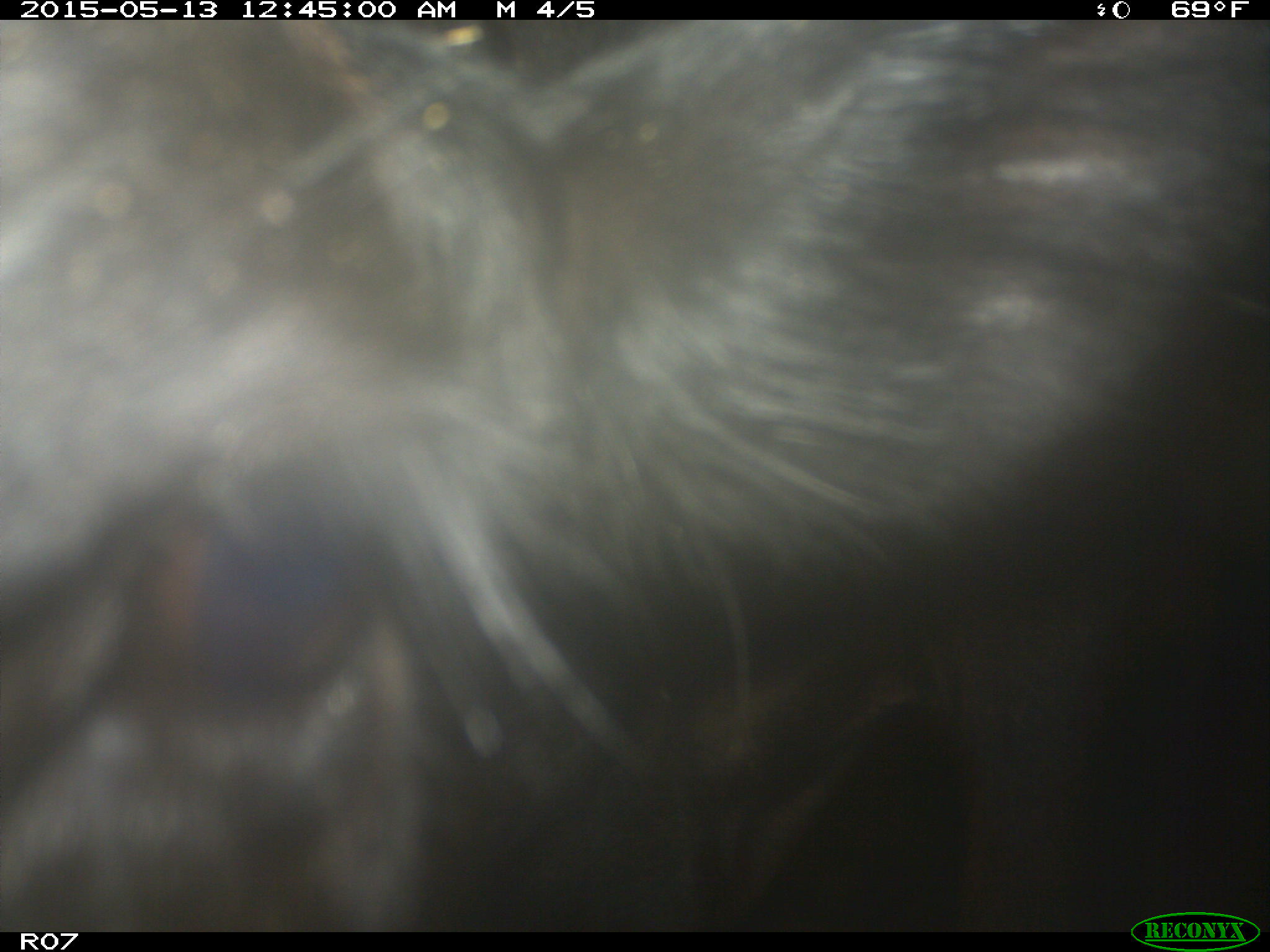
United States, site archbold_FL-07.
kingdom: Animalia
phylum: Chordata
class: Mammalia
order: Artiodactyla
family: Bovidae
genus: Bos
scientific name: Bos taurus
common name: domestic cow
Bos taurus (domestic cow).